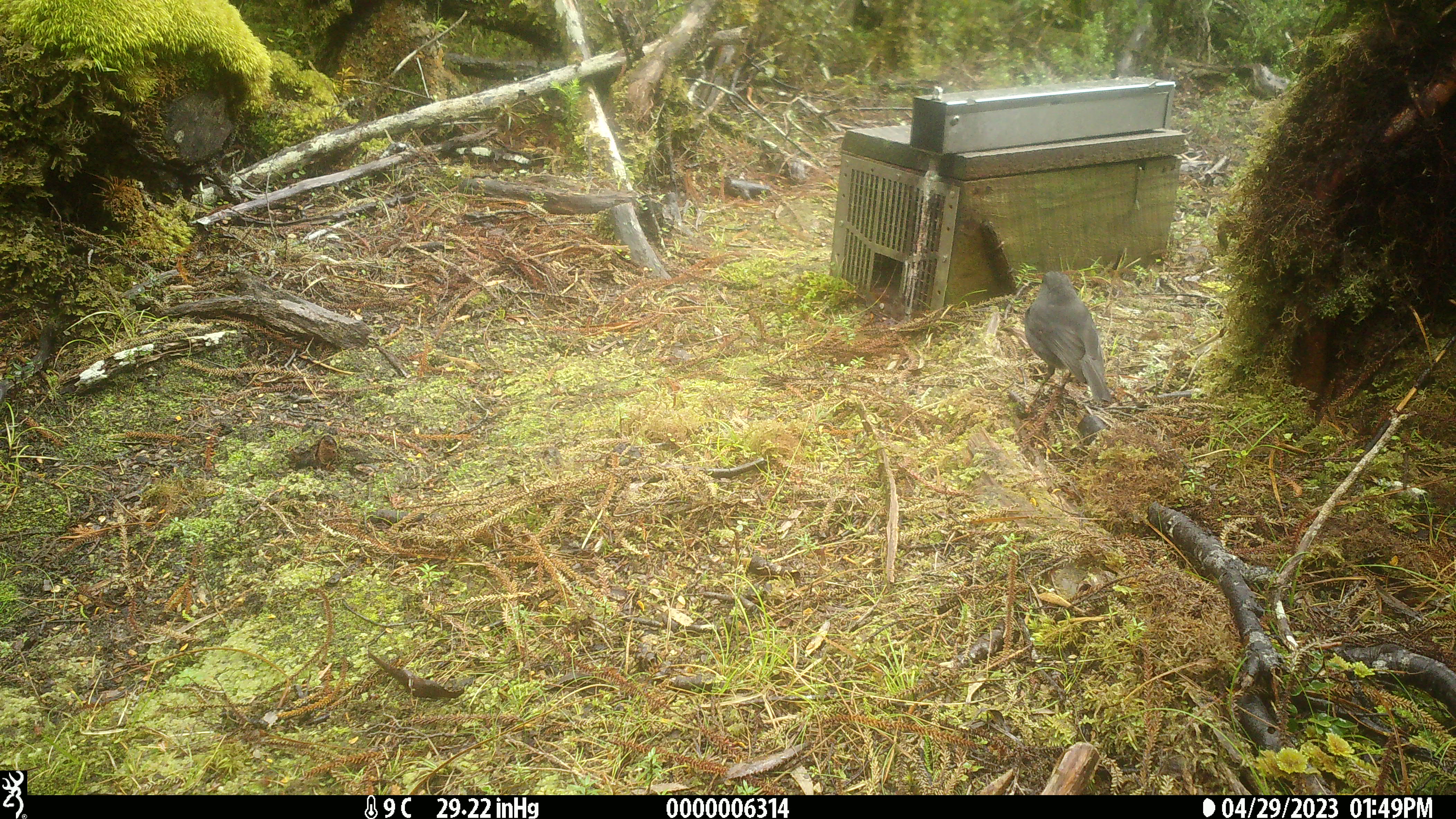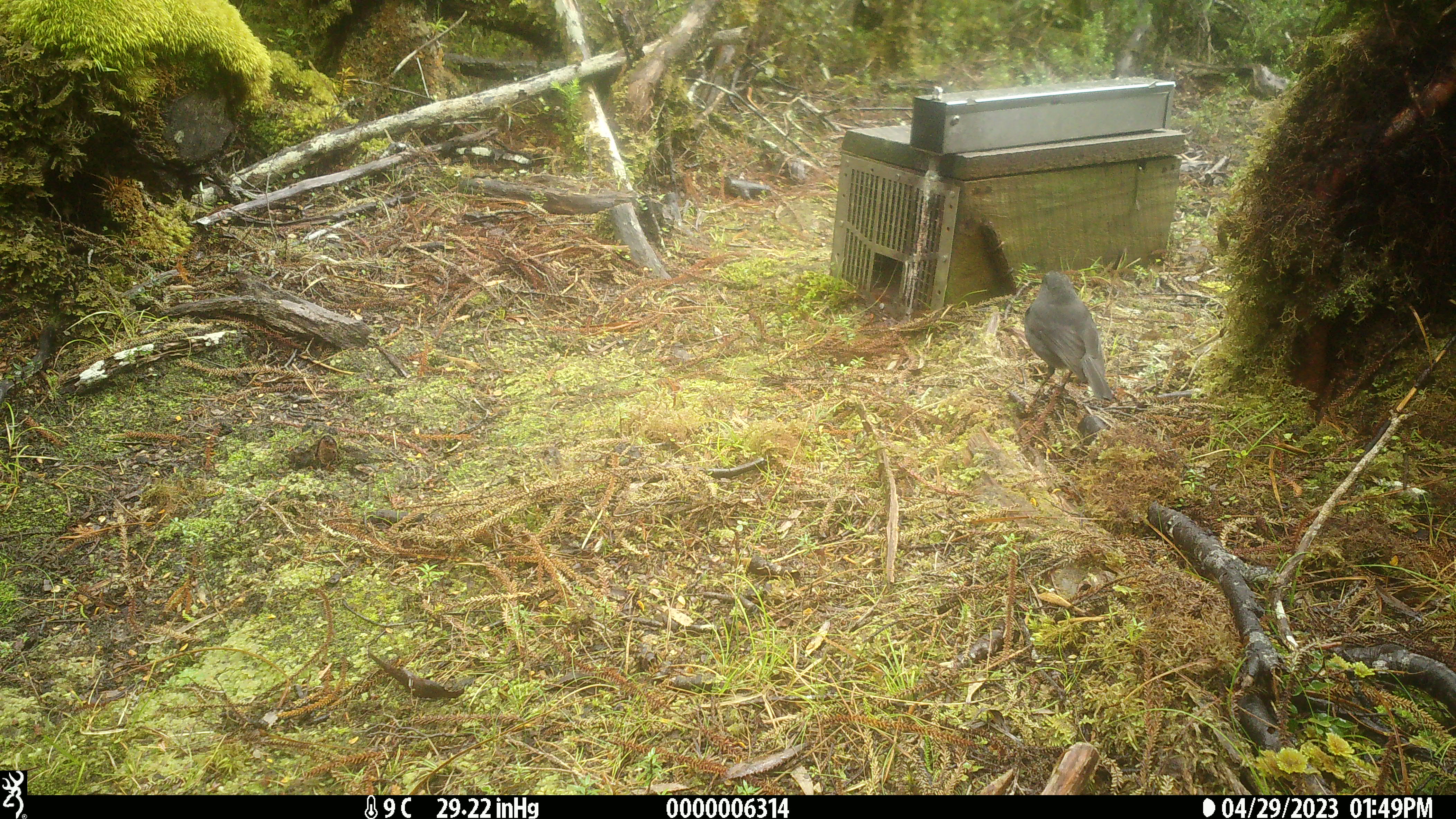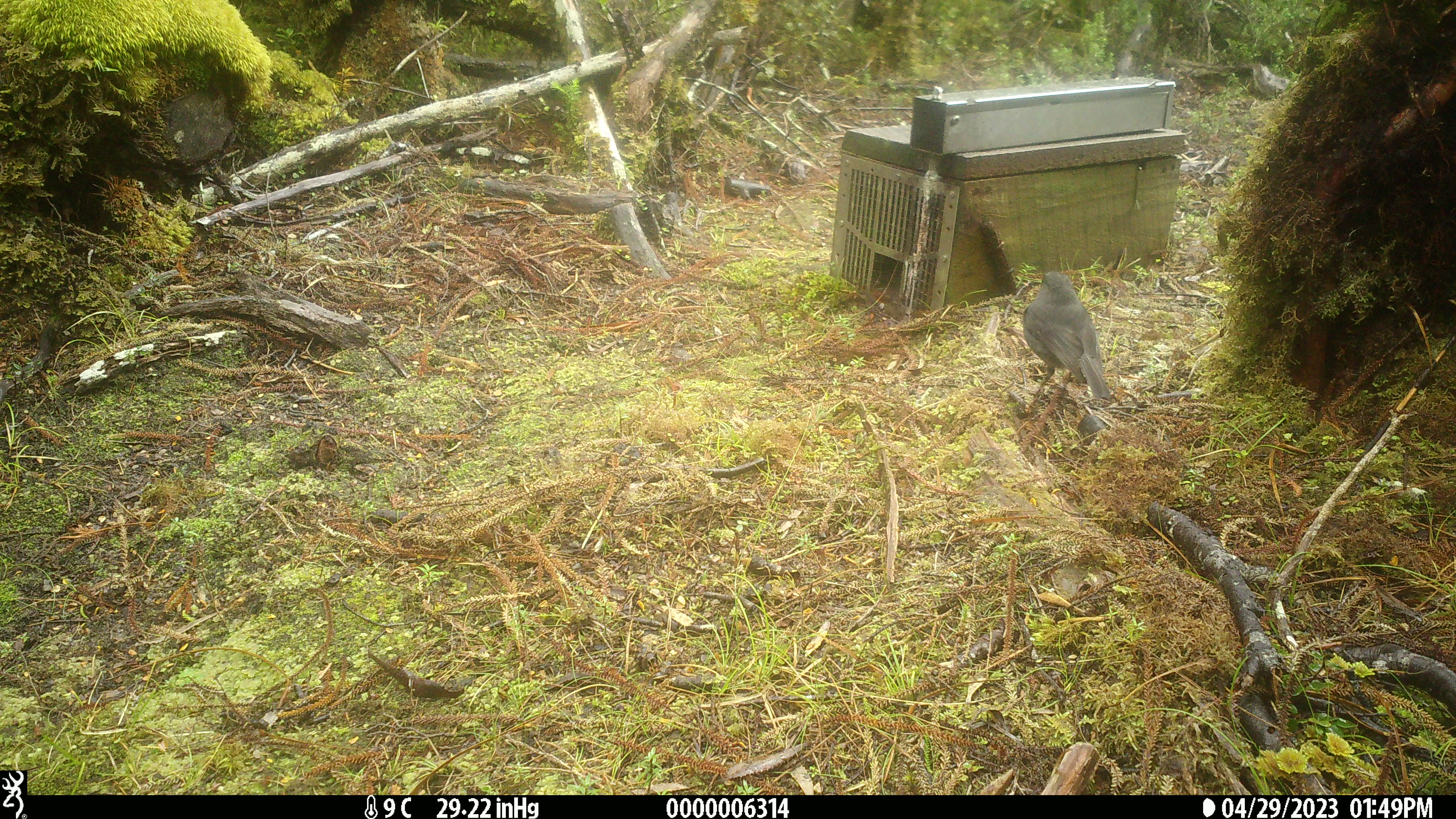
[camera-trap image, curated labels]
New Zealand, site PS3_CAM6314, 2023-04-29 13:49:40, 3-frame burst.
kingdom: Animalia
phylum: Chordata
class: Aves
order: Passeriformes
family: Petroicidae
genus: Petroica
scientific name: Petroica australis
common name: new zealand robin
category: robin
Robin (new zealand robin) (Petroica australis).